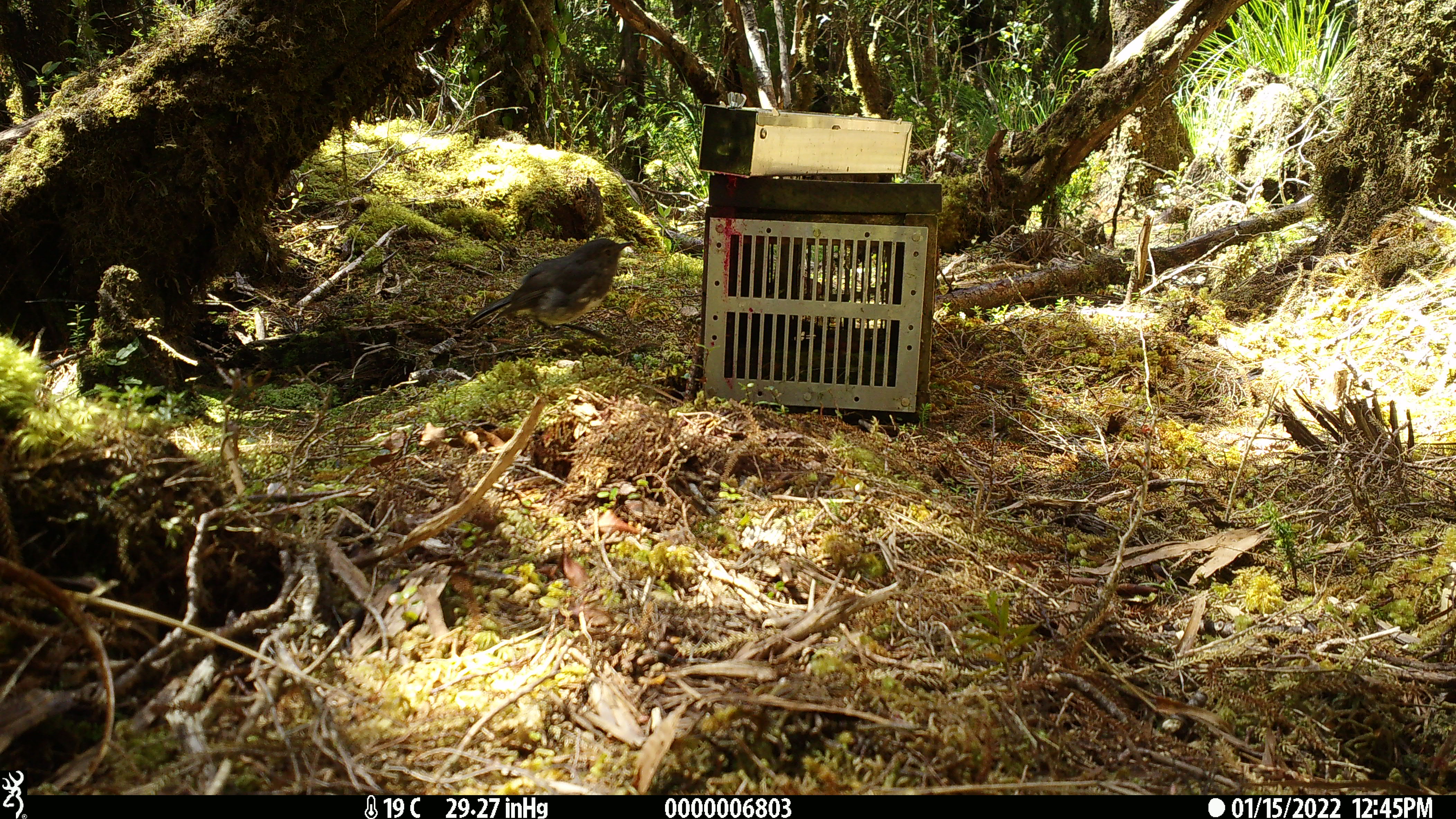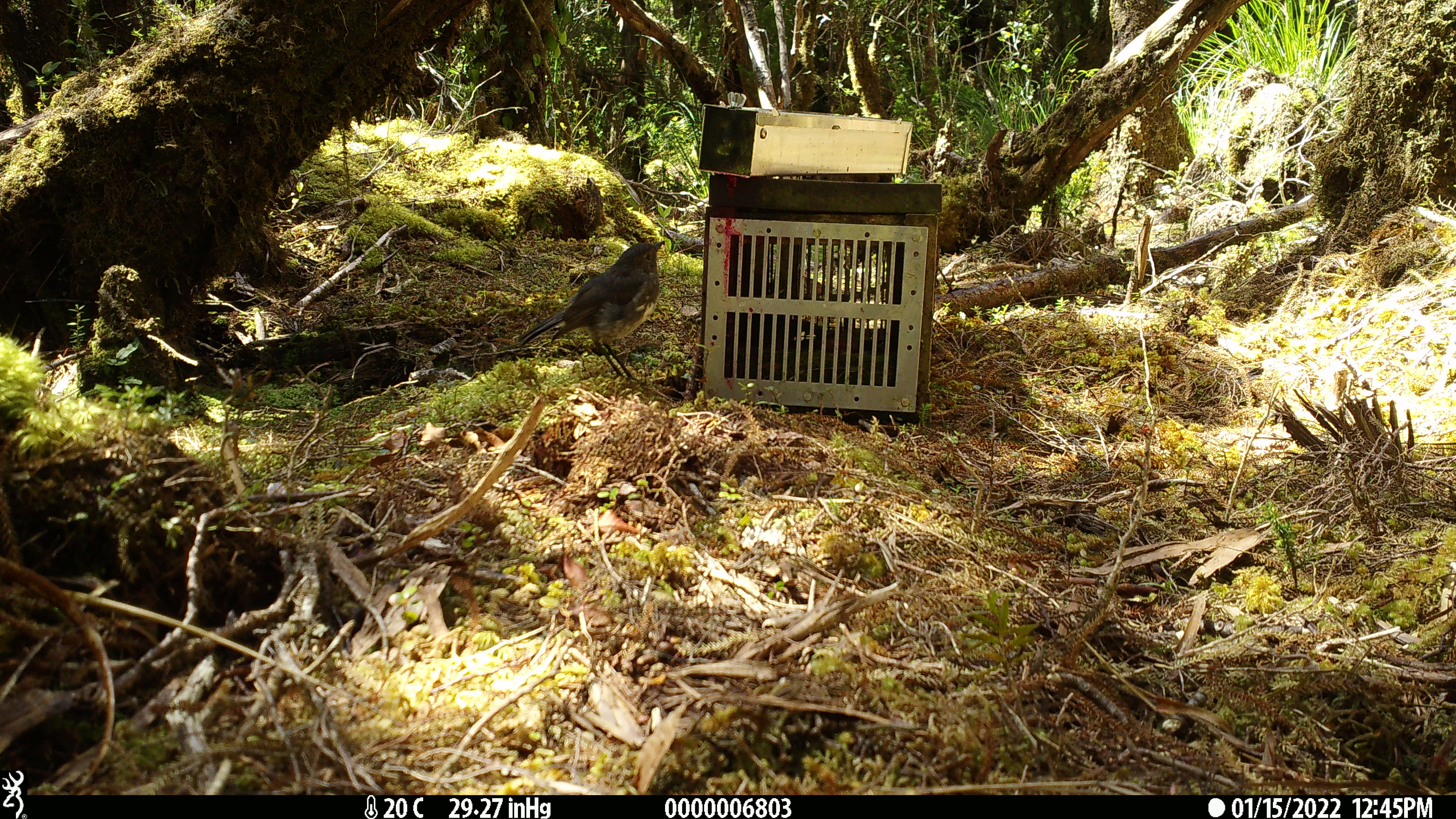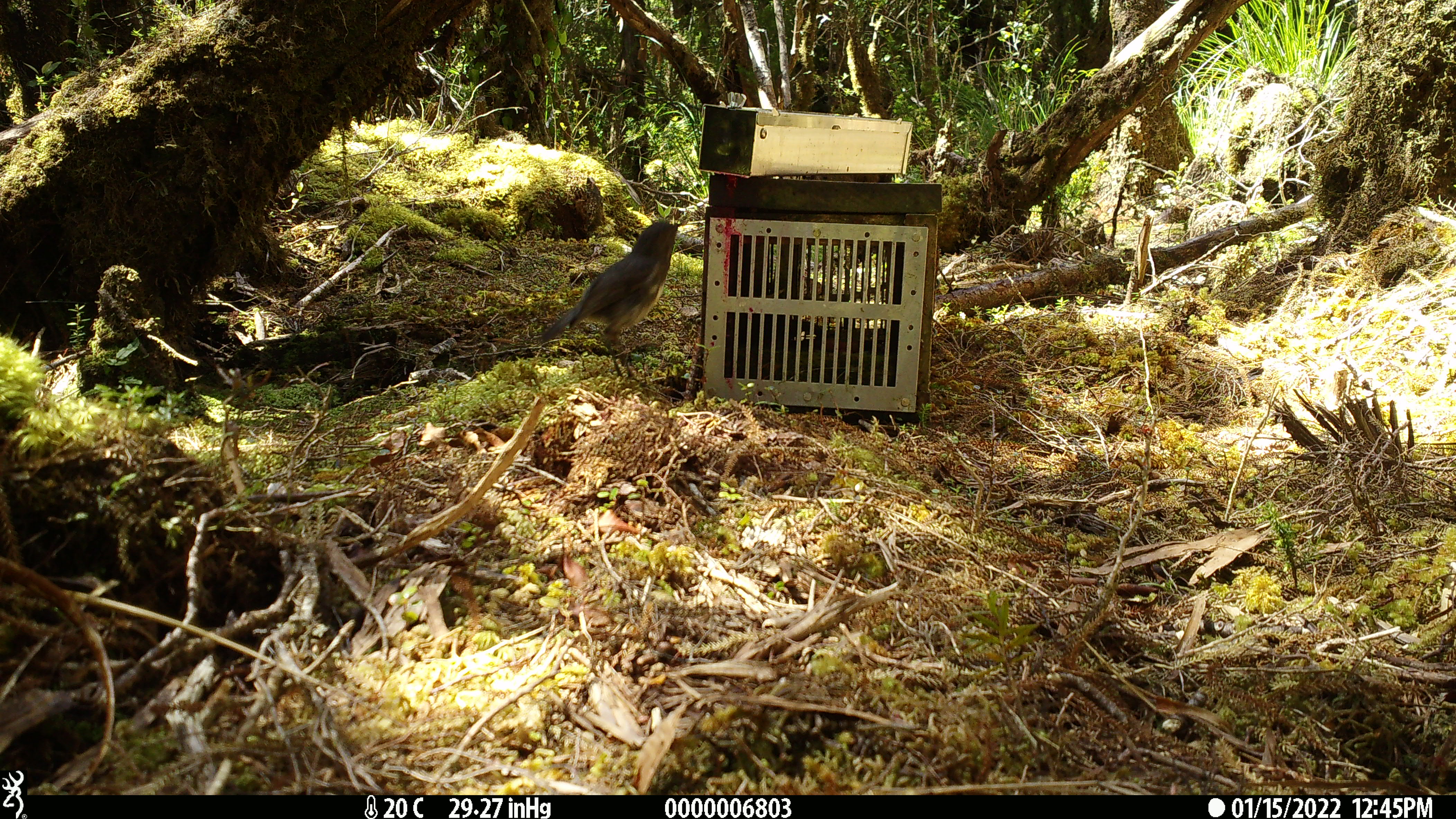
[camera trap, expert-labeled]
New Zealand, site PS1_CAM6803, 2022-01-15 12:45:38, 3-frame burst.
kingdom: Animalia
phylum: Chordata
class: Aves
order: Passeriformes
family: Petroicidae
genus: Petroica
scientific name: Petroica australis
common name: new zealand robin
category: robin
Robin (new zealand robin) (Petroica australis).